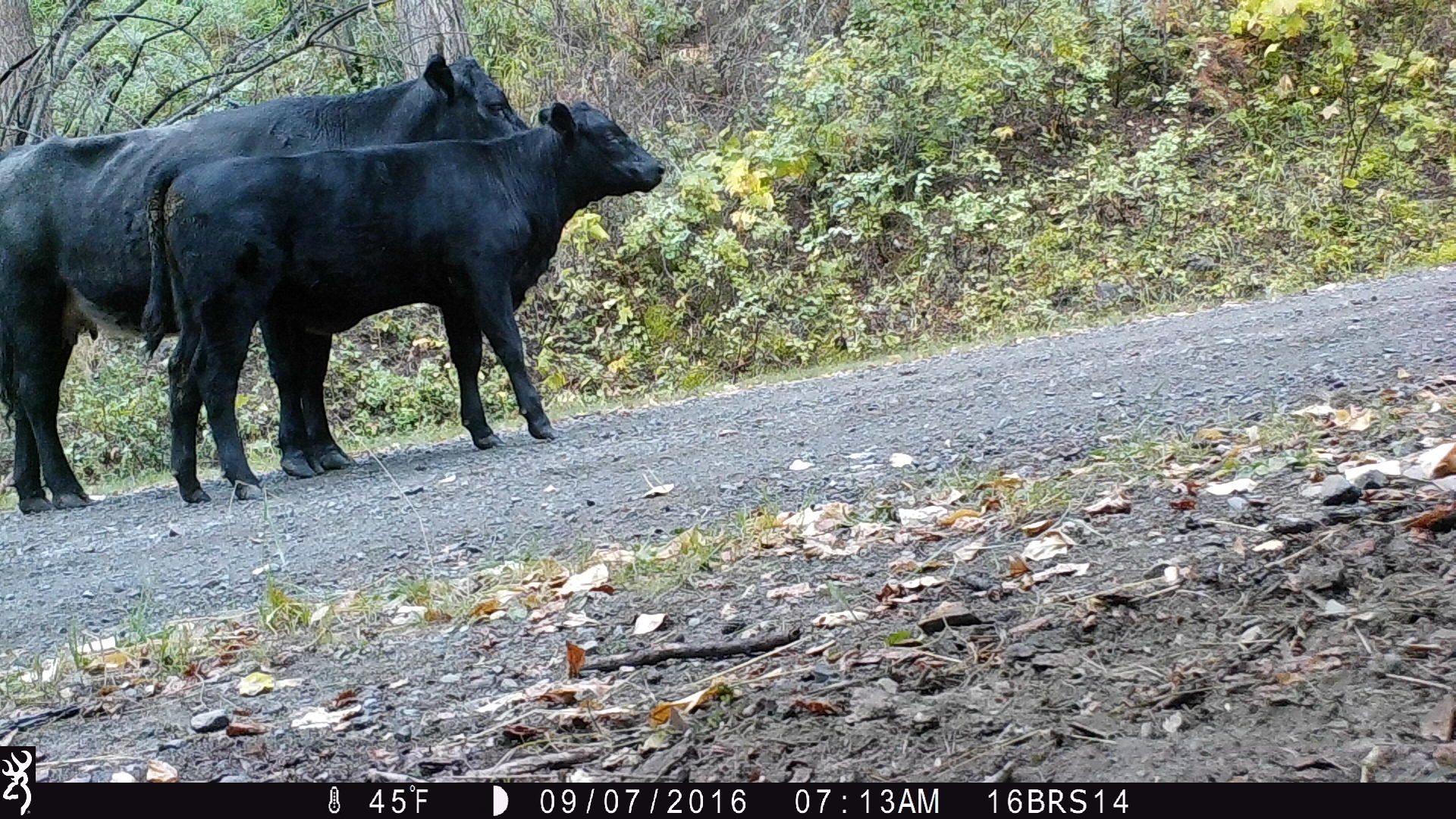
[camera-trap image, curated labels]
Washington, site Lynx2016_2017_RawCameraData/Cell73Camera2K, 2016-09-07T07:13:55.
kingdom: Animalia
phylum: Chordata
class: Mammalia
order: Artiodactyla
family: Bovidae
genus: Bos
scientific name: Bos taurus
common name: domestic cattle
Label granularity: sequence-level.